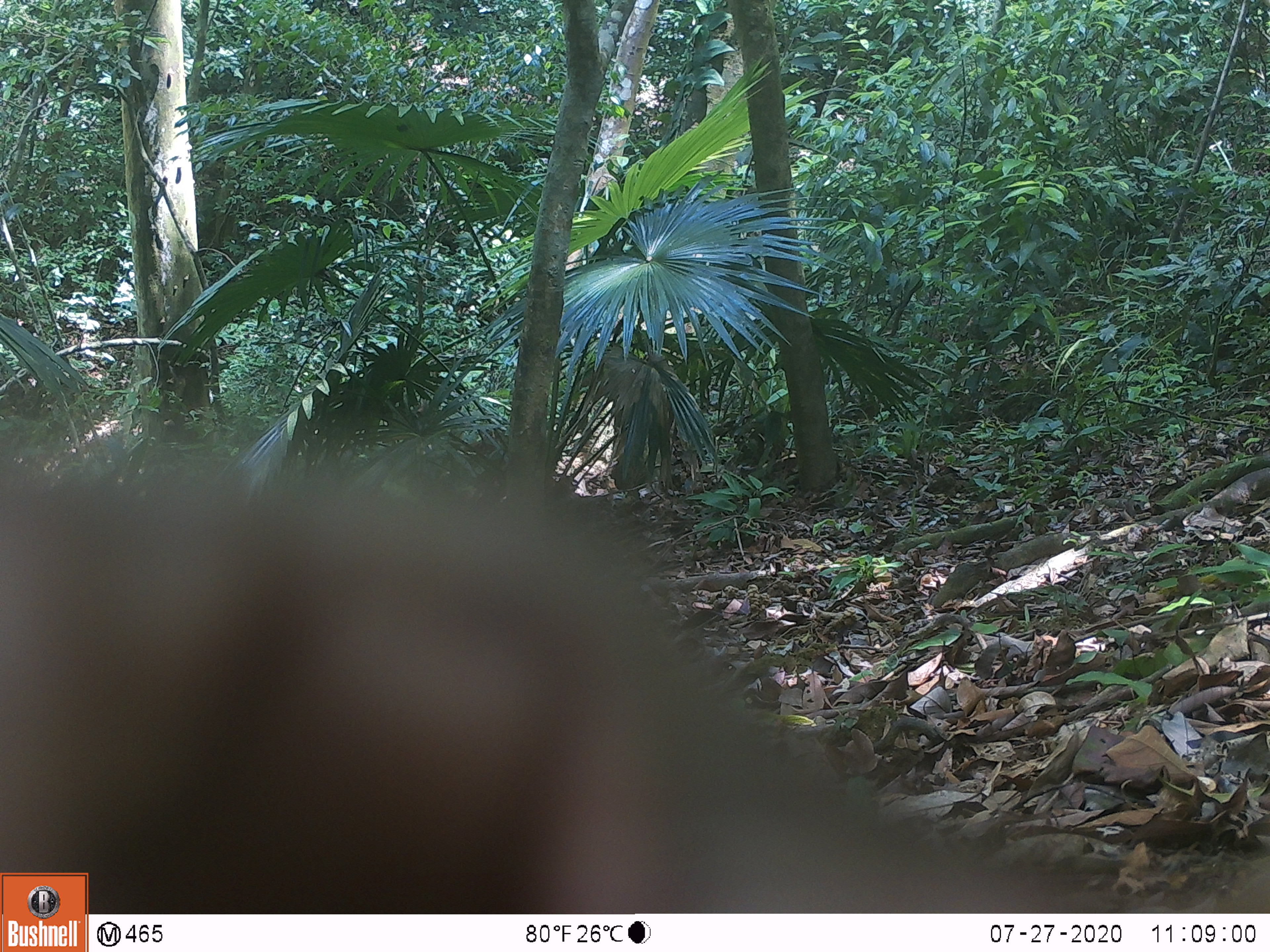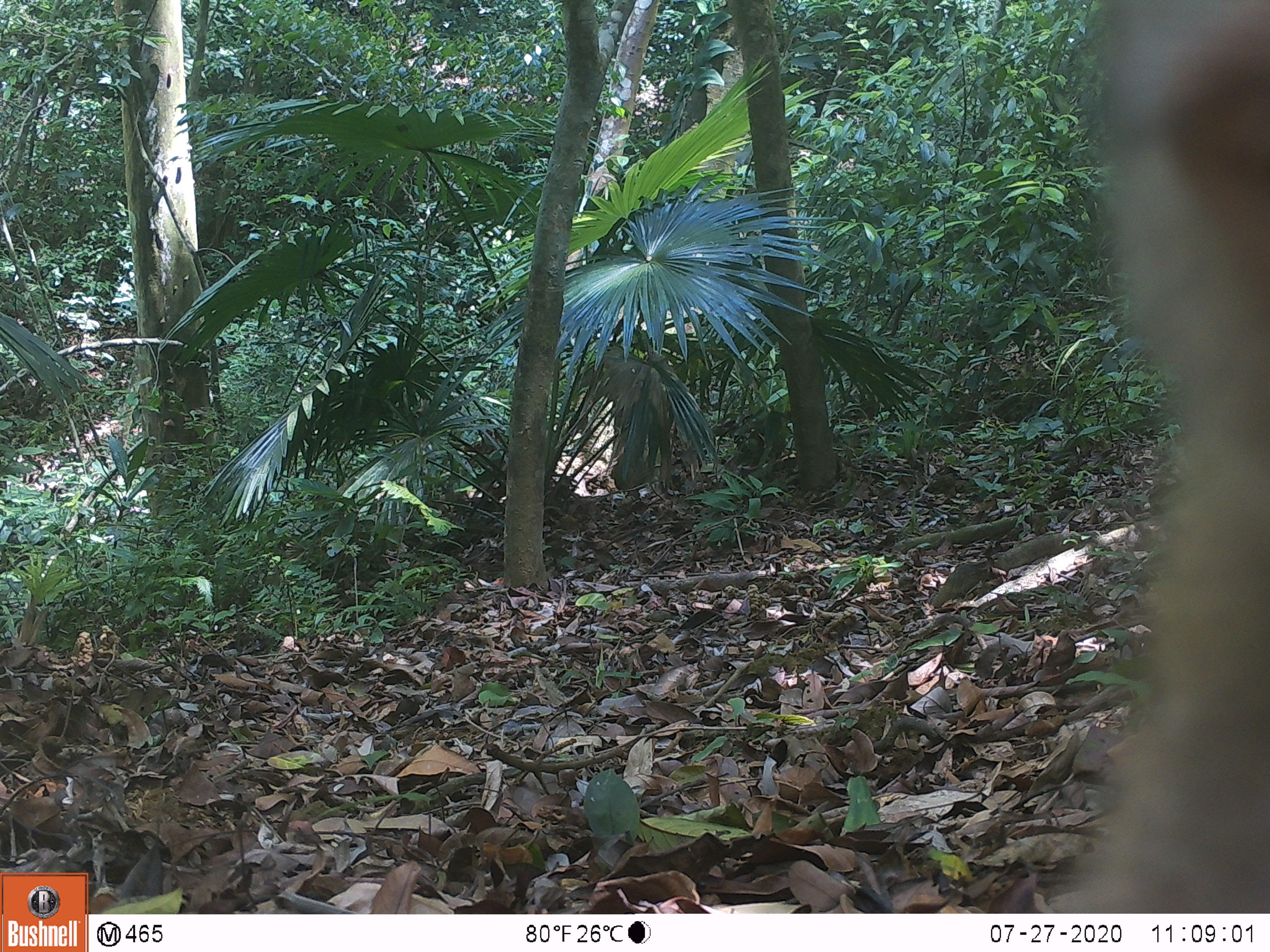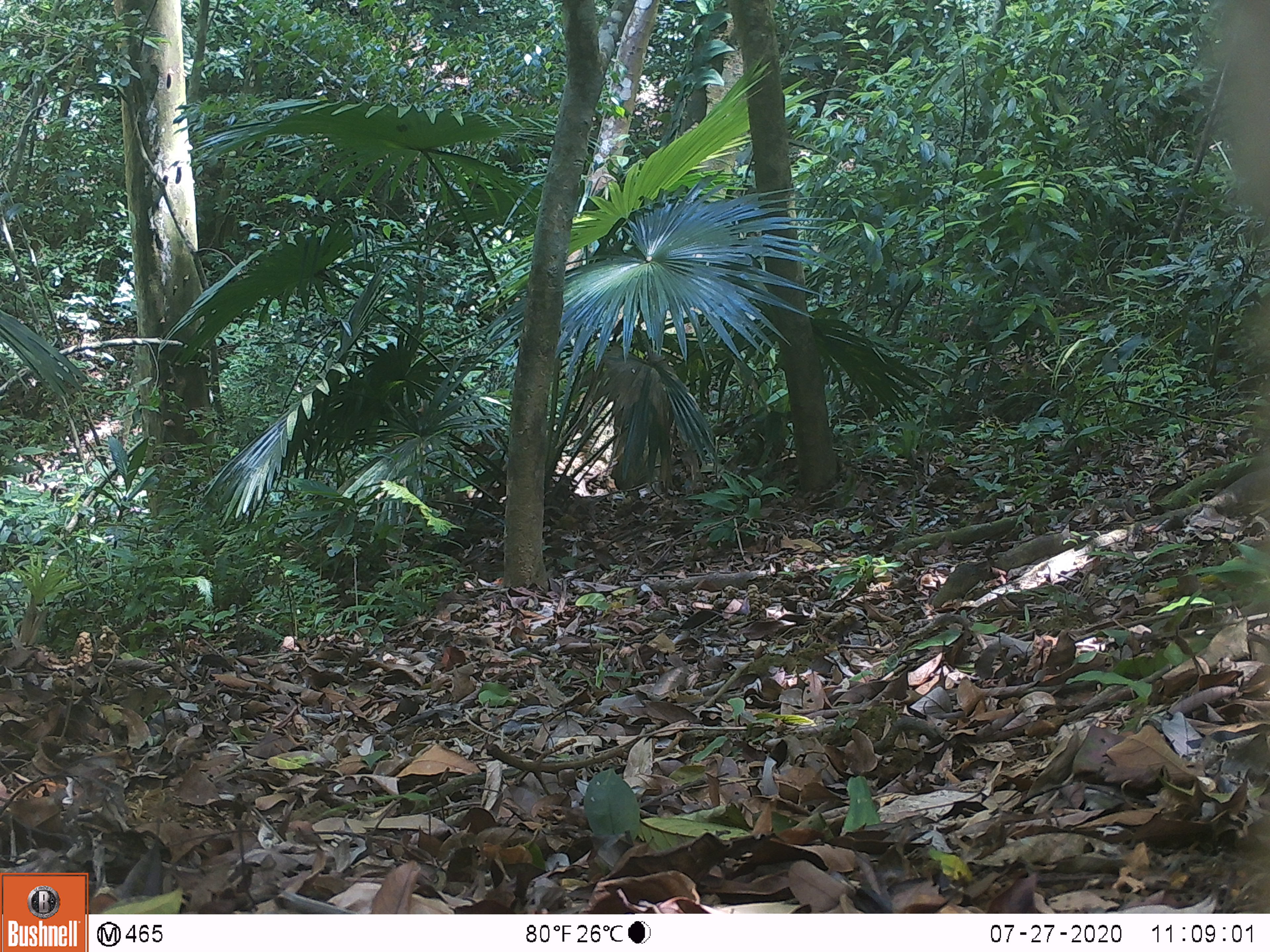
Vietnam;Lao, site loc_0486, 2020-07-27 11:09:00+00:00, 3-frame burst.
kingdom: Animalia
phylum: Chordata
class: Mammalia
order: Primates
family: Cercopithecidae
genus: Macaca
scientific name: Macaca nemestrina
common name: pig-tailed macaque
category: pig tailed macaque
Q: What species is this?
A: Pig tailed macaque (pig-tailed macaque) (Macaca nemestrina).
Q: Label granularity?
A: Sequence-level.